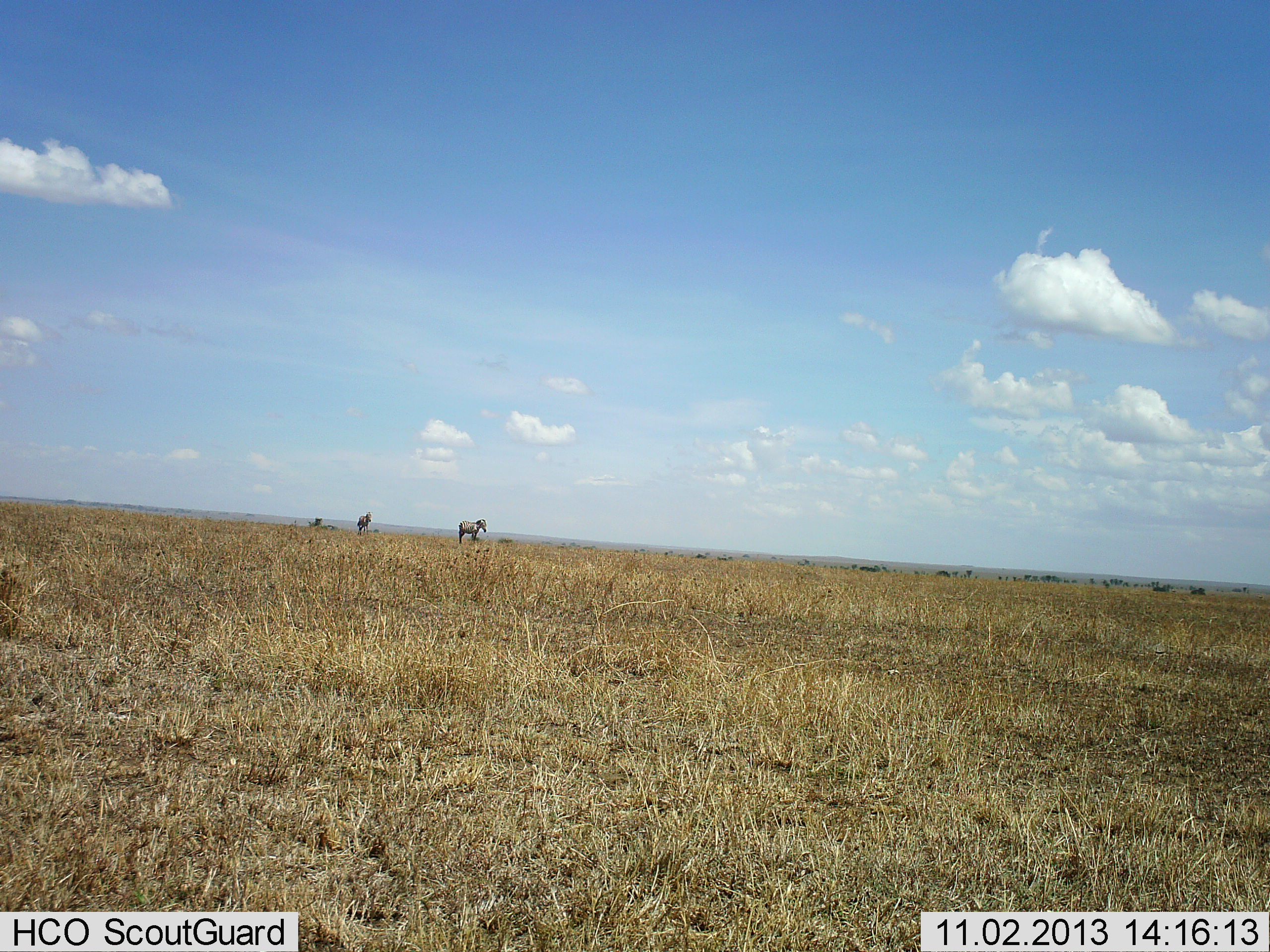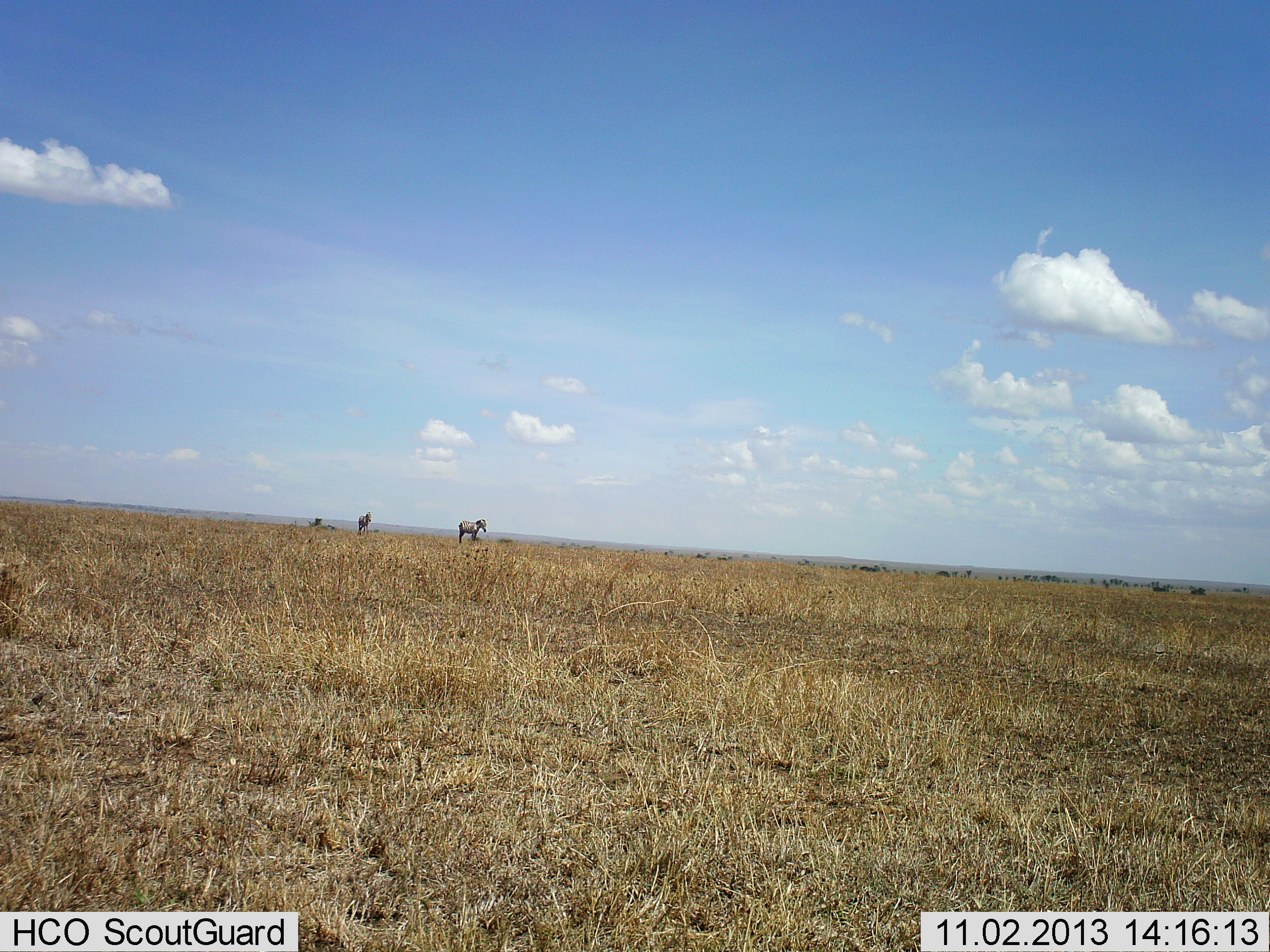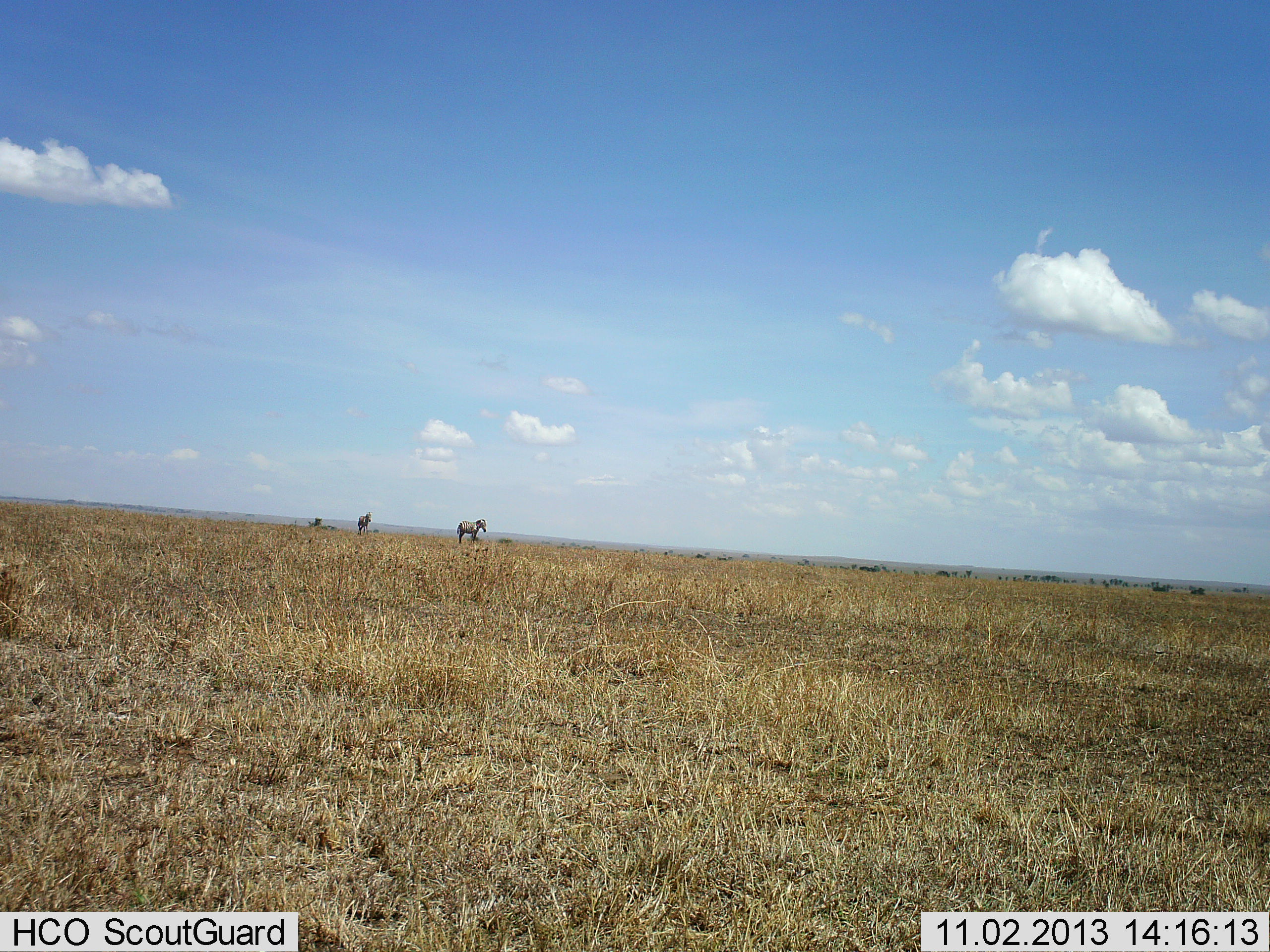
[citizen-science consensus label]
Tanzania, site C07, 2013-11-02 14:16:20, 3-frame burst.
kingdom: Animalia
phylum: Chordata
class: Mammalia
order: Perissodactyla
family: Equidae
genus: Equus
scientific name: Equus quagga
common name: plains zebra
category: zebra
Zebra (plains zebra) (Equus quagga), count 2. Behavior (volunteer vote fractions): standing 100%, resting 0%, moving 0%, interacting 0%. Young present (vote fraction): 0%. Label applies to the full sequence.